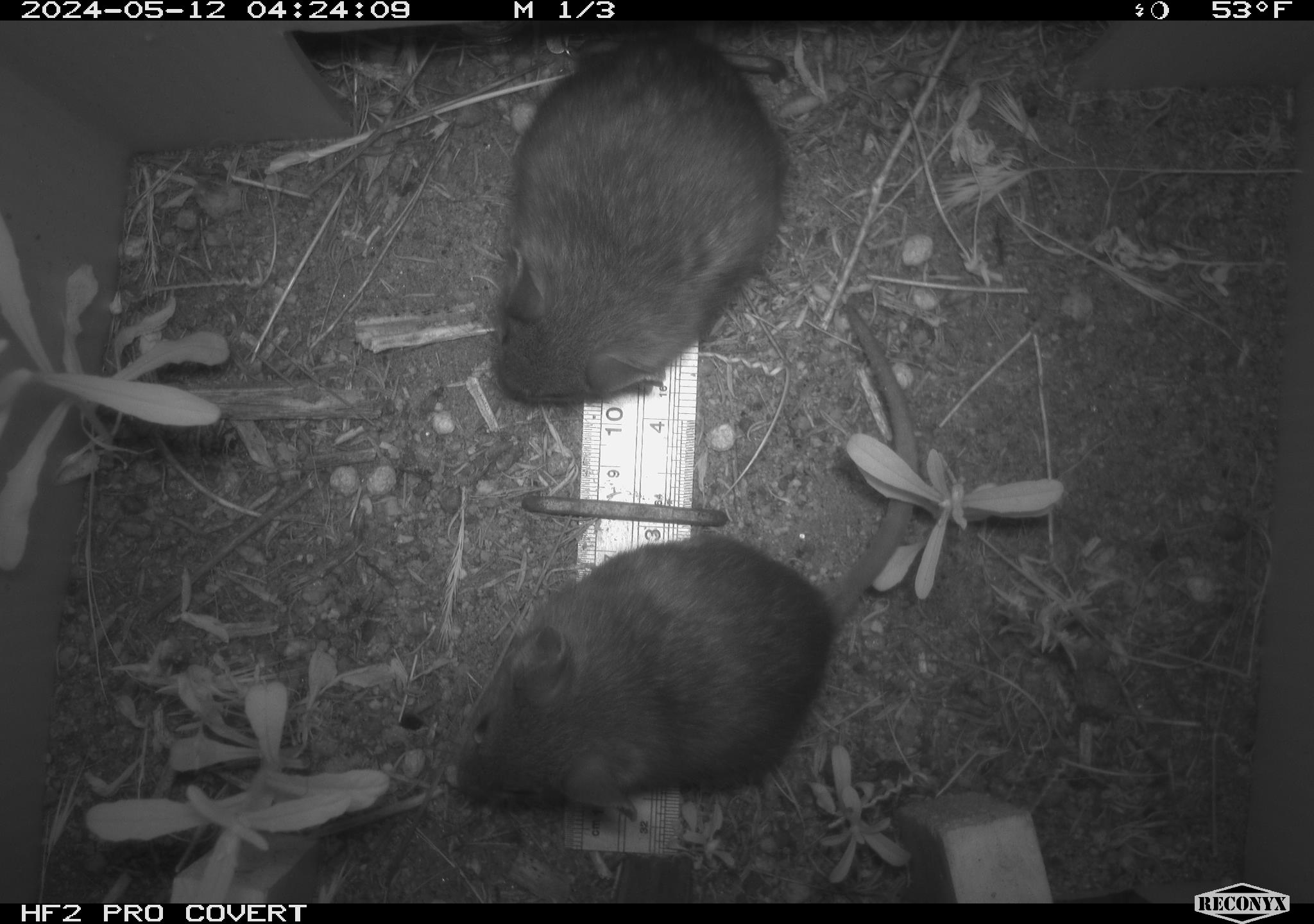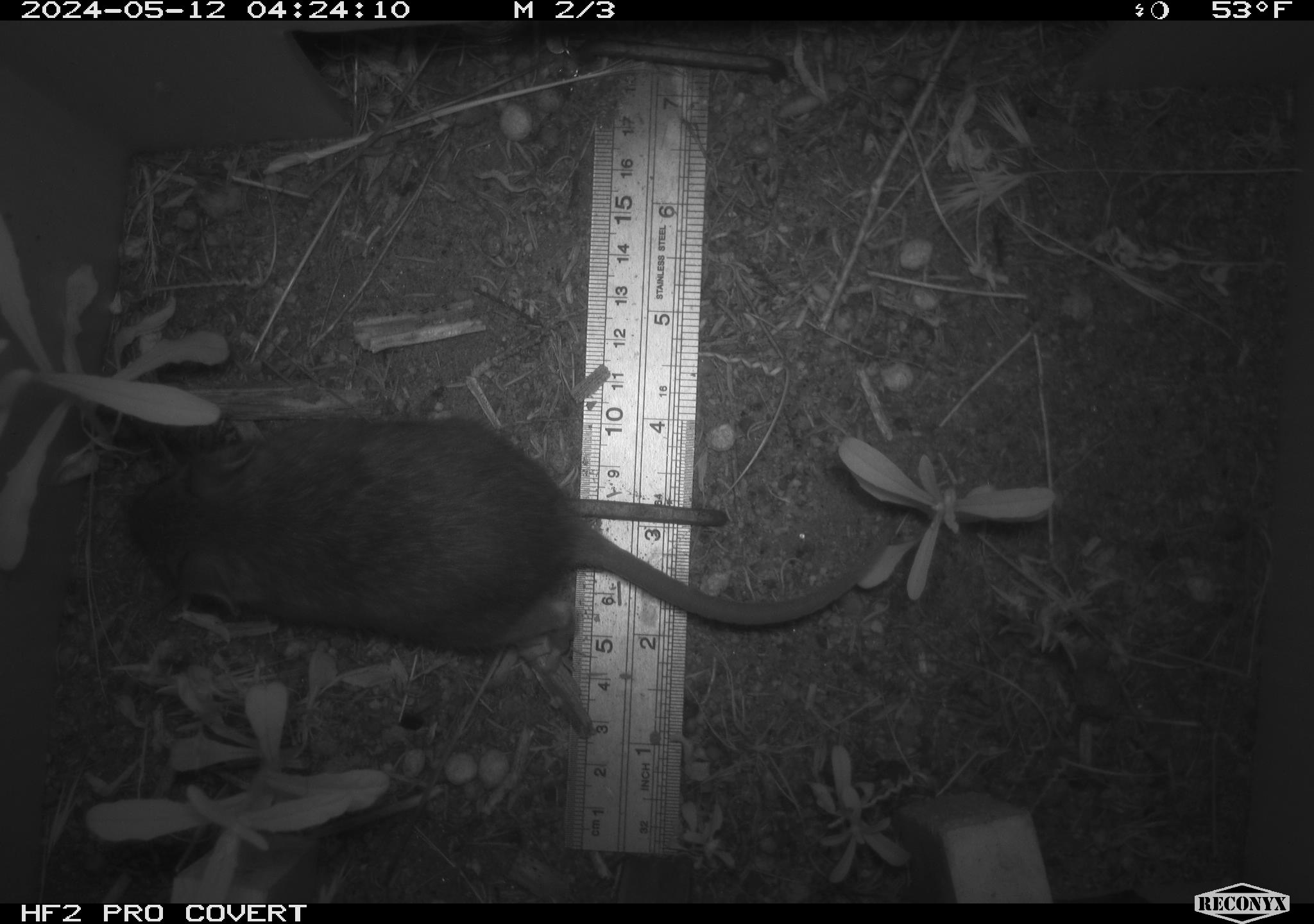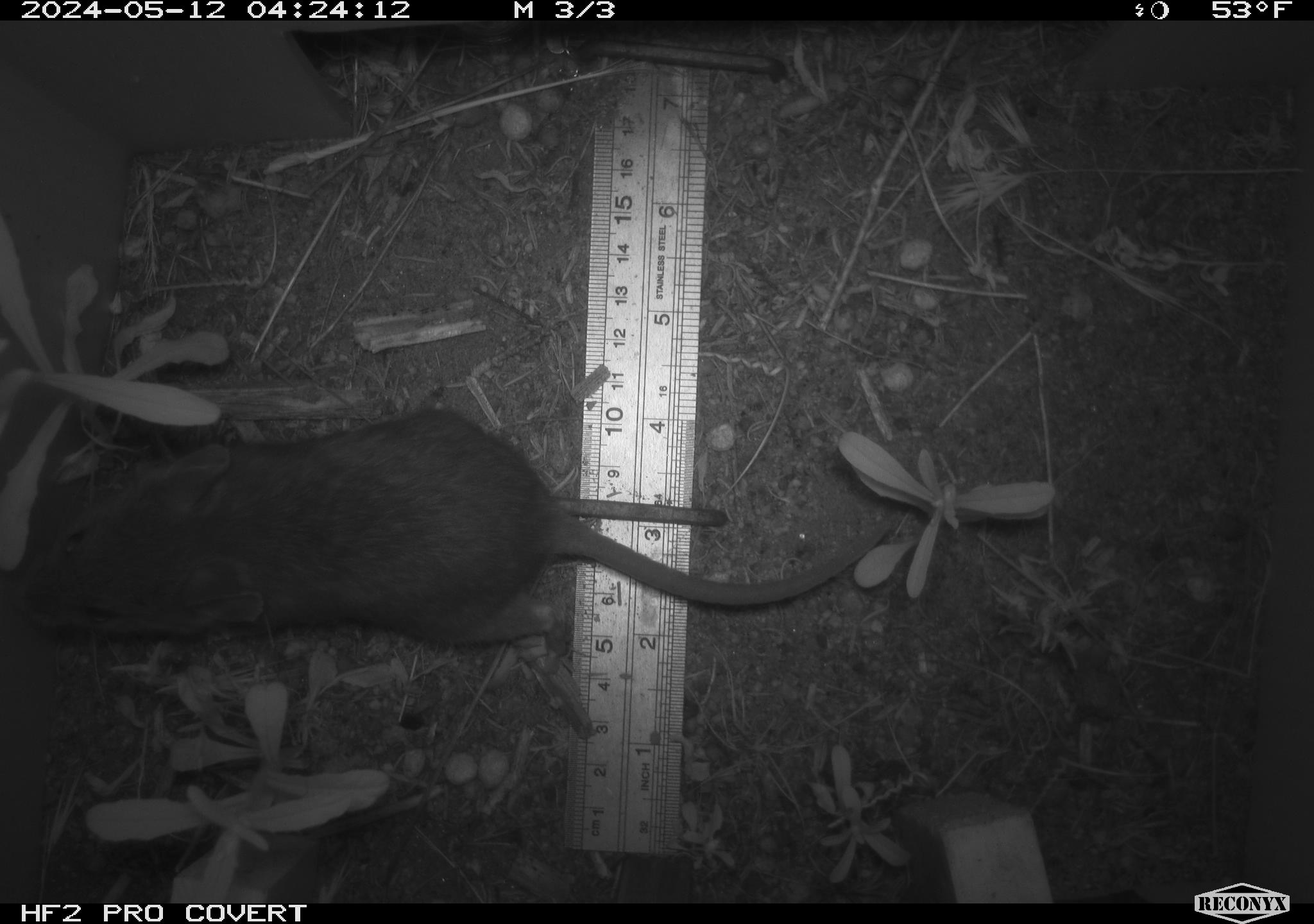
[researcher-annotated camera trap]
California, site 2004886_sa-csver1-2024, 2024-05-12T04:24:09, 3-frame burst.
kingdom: Animalia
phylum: Chordata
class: Mammalia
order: Rodentia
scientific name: Rodentia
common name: rodent